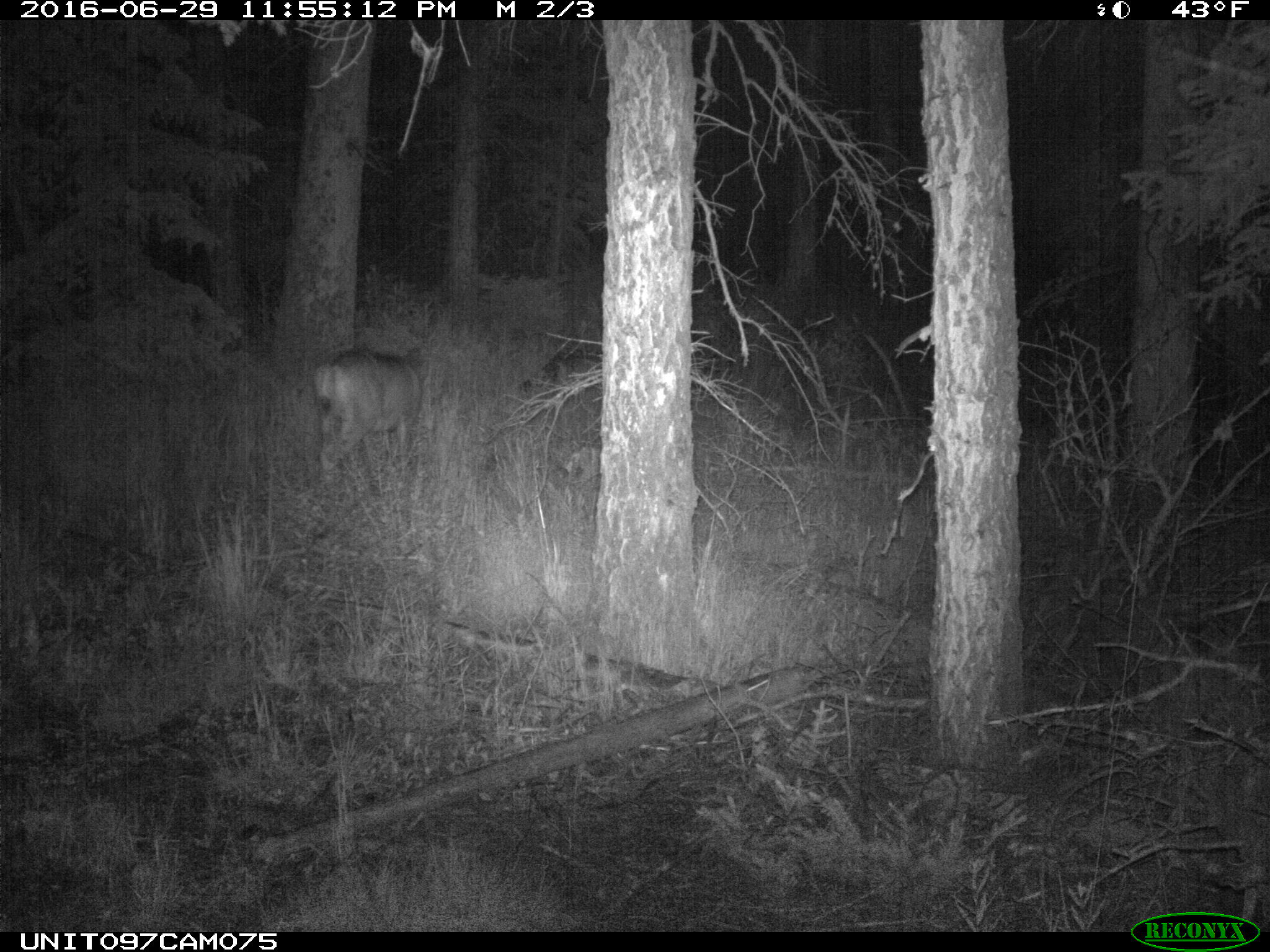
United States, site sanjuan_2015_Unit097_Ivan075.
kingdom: Animalia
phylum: Chordata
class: Mammalia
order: Artiodactyla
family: Cervidae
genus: Odocoileus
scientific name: Odocoileus hemionus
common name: mule deer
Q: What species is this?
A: Odocoileus hemionus (mule deer).